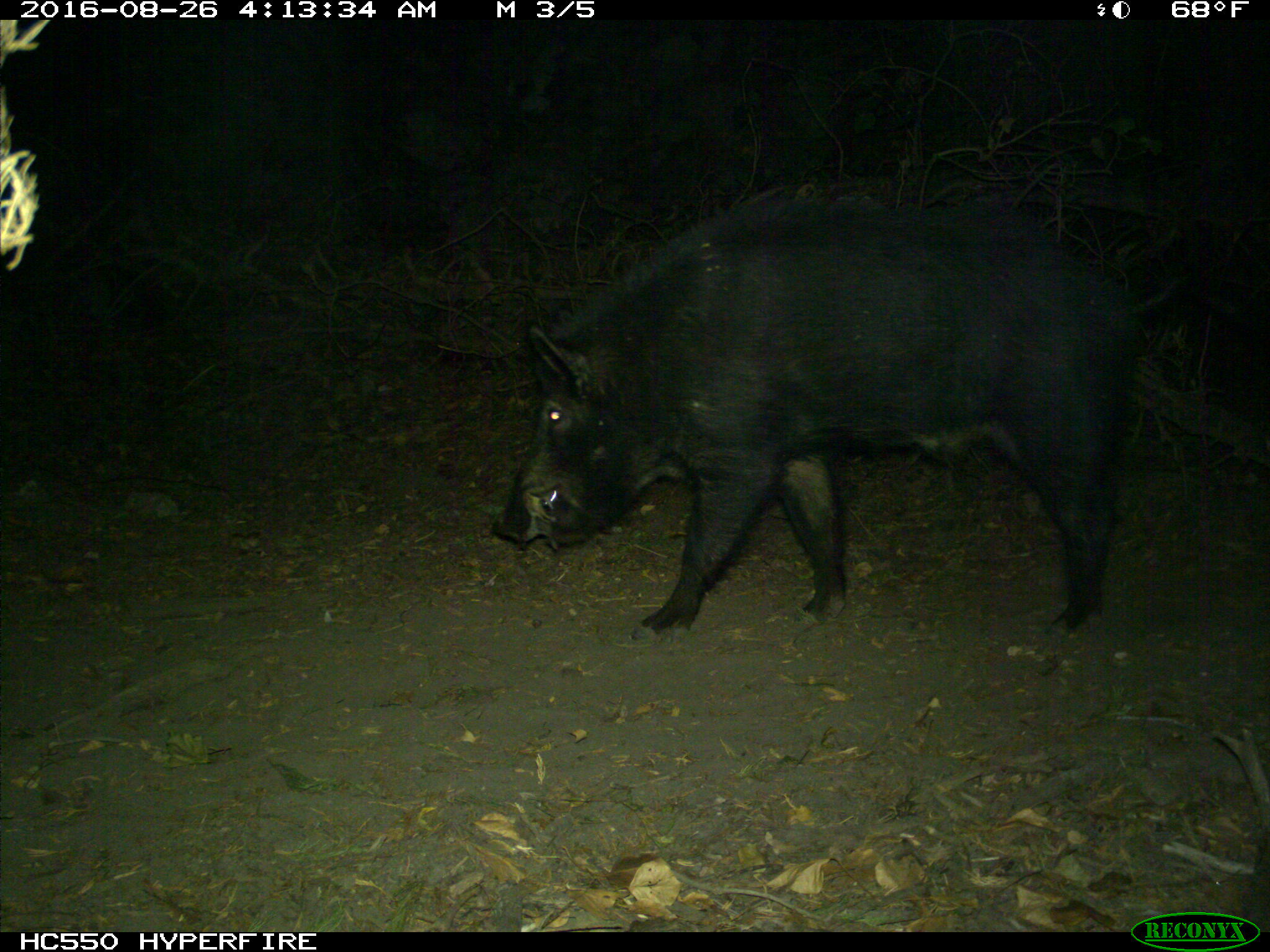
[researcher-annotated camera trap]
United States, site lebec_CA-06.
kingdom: Animalia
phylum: Chordata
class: Mammalia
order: Artiodactyla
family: Suidae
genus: Sus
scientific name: Sus scrofa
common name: wild boar